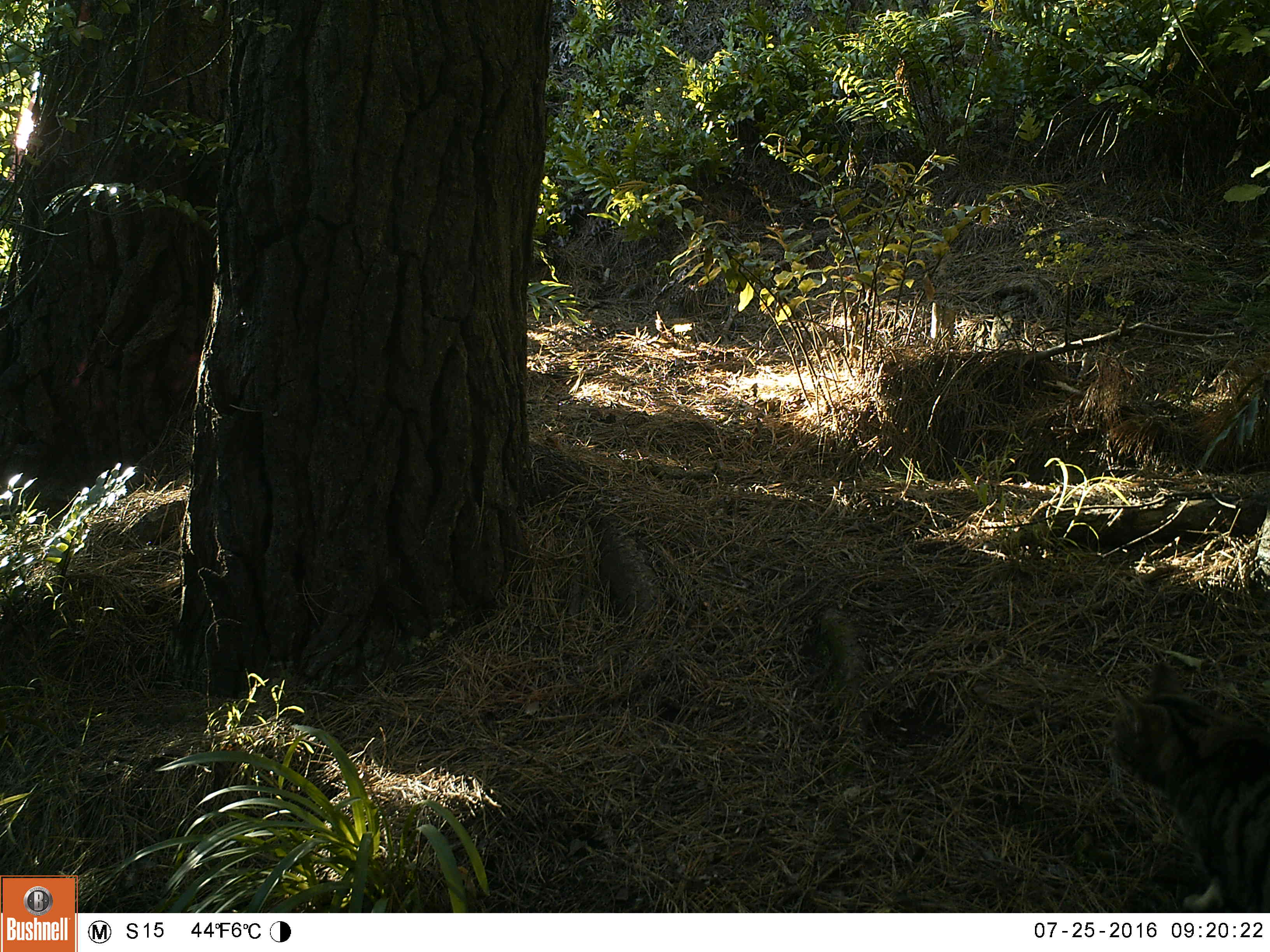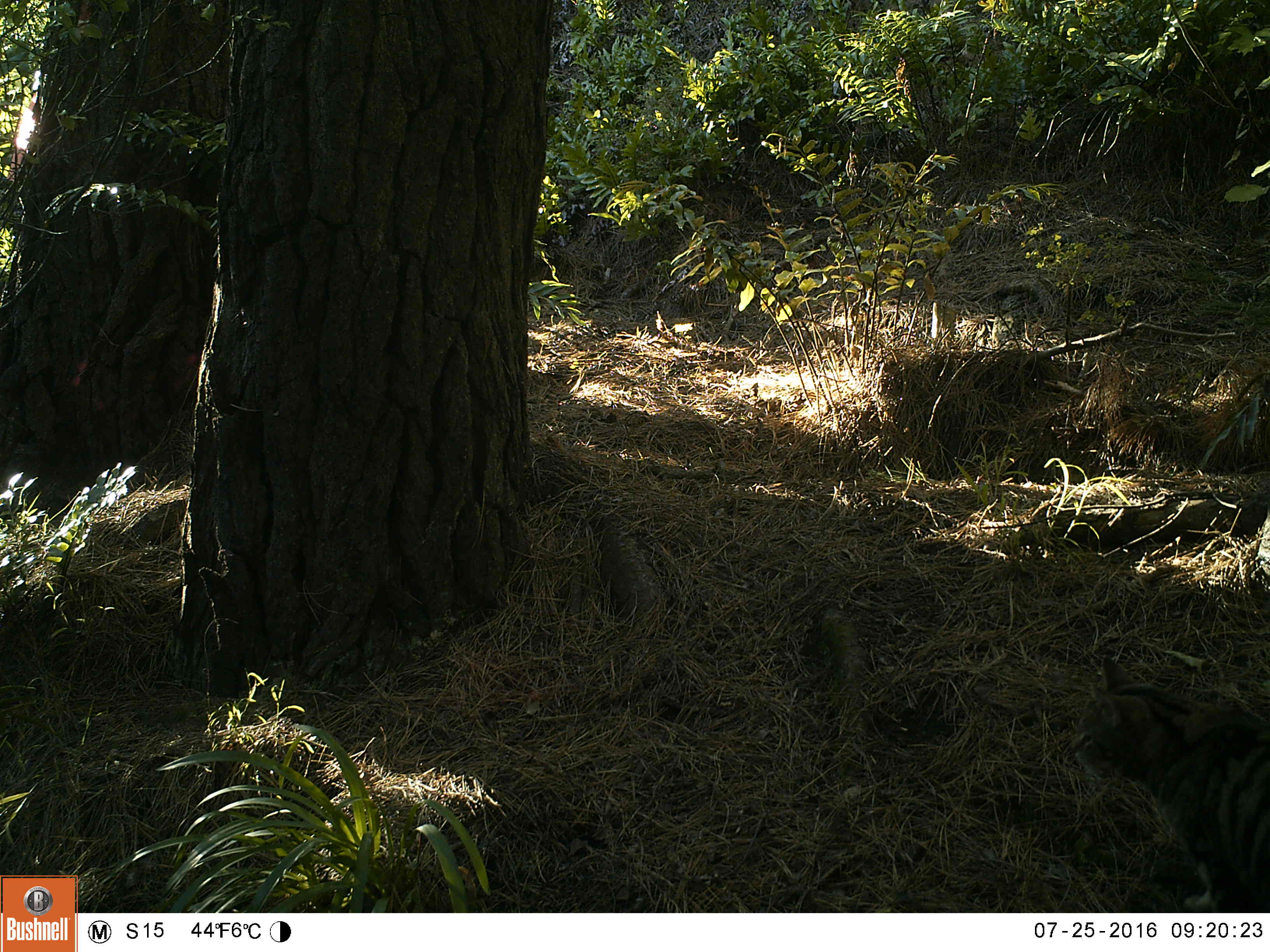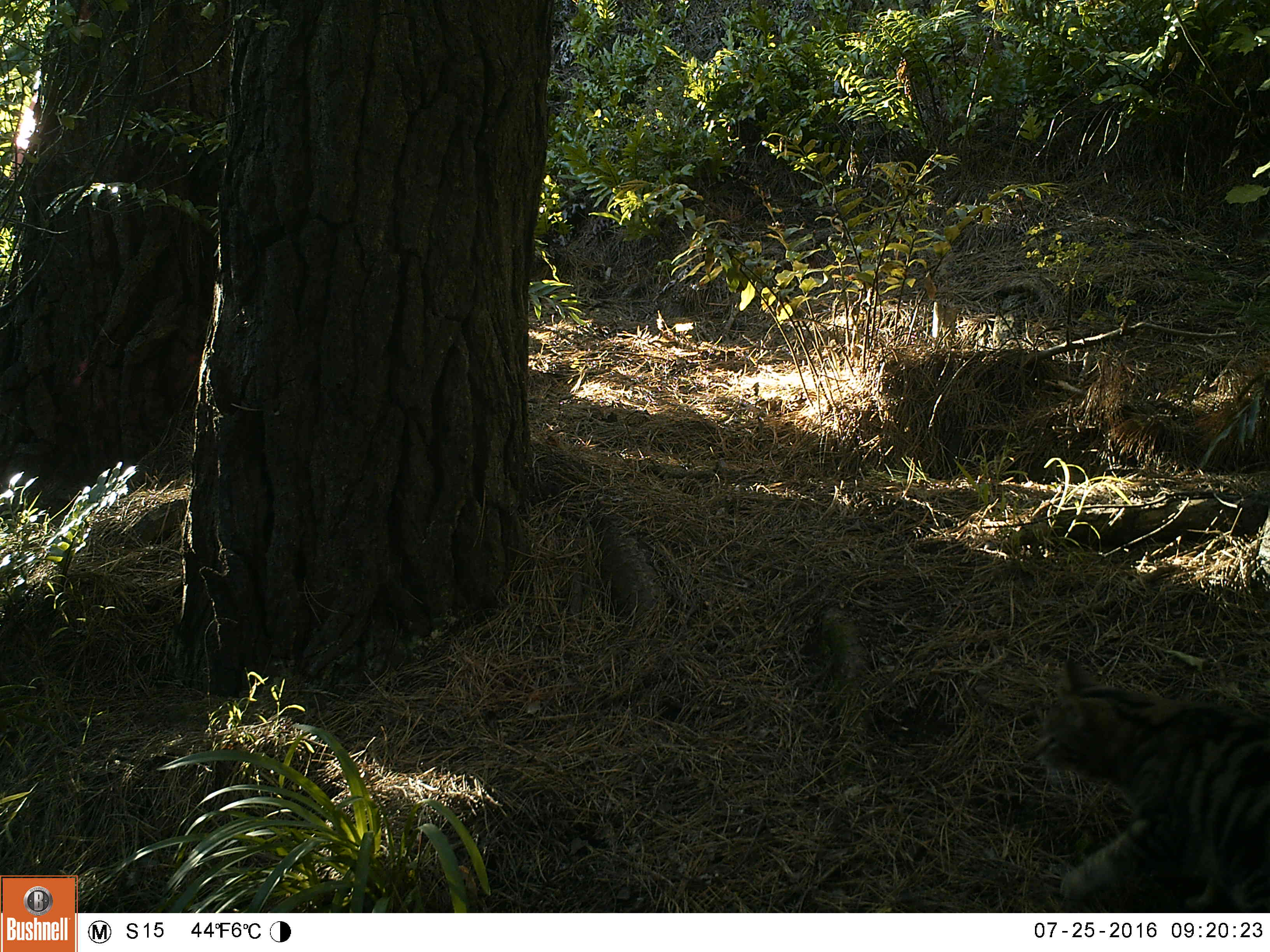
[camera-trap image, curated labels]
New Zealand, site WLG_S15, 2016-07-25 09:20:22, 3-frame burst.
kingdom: Animalia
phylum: Chordata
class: Mammalia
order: Carnivora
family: Felidae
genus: Felis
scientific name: Felis catus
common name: domestic cat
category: cat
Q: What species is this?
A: Cat (domestic cat) (Felis catus).